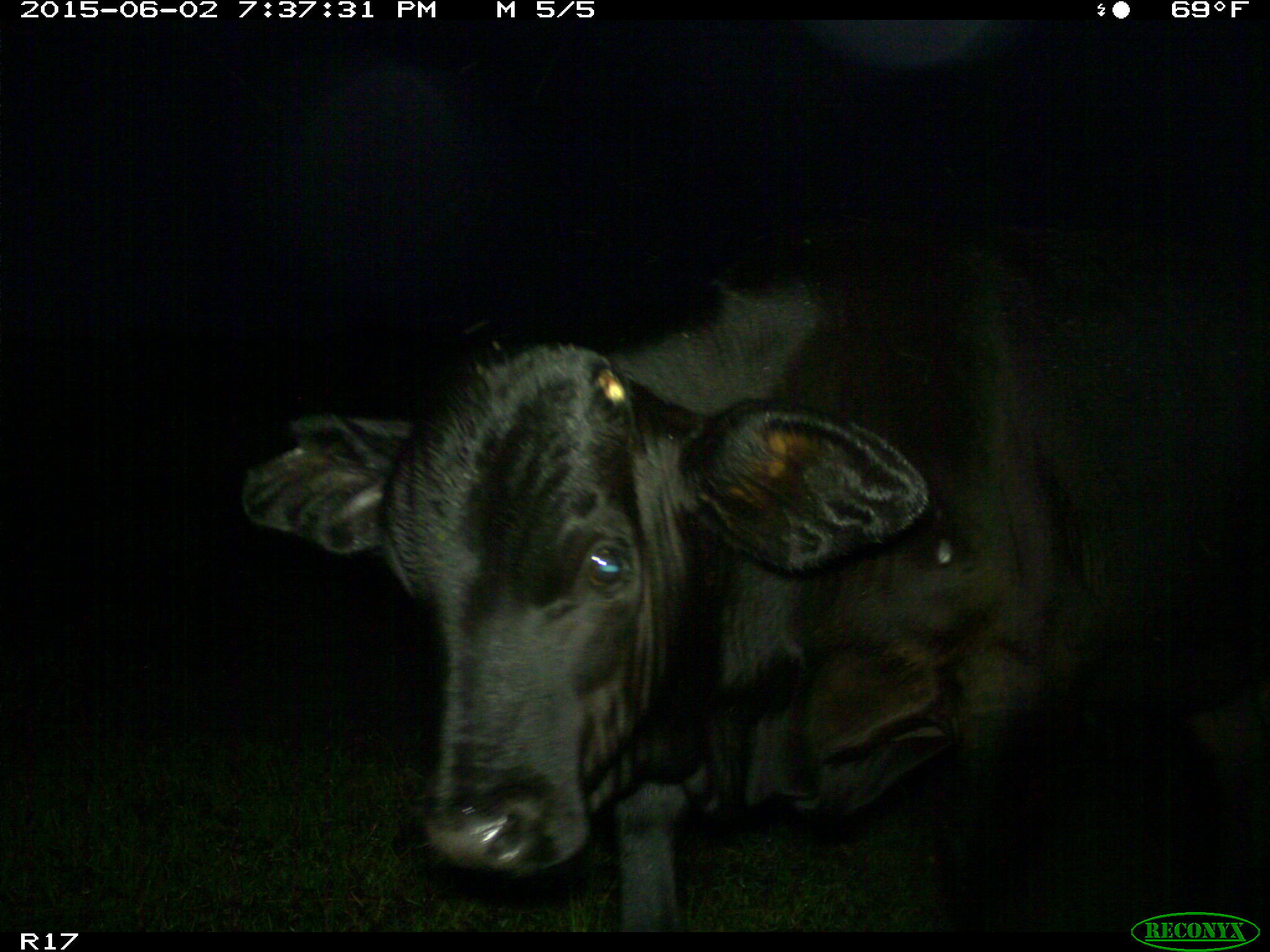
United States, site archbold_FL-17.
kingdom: Animalia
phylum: Chordata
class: Mammalia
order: Artiodactyla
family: Bovidae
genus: Bos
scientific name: Bos taurus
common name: domestic cow